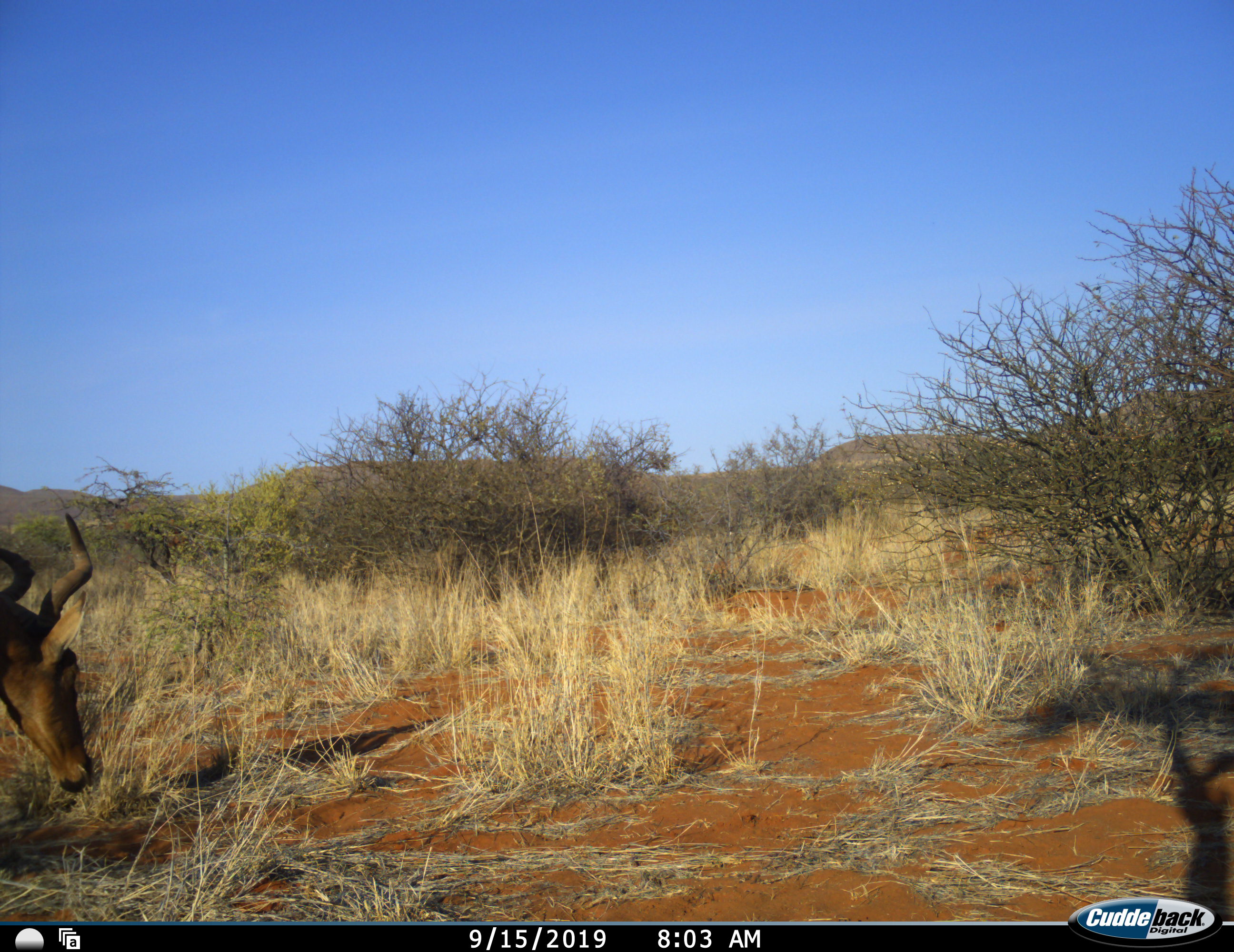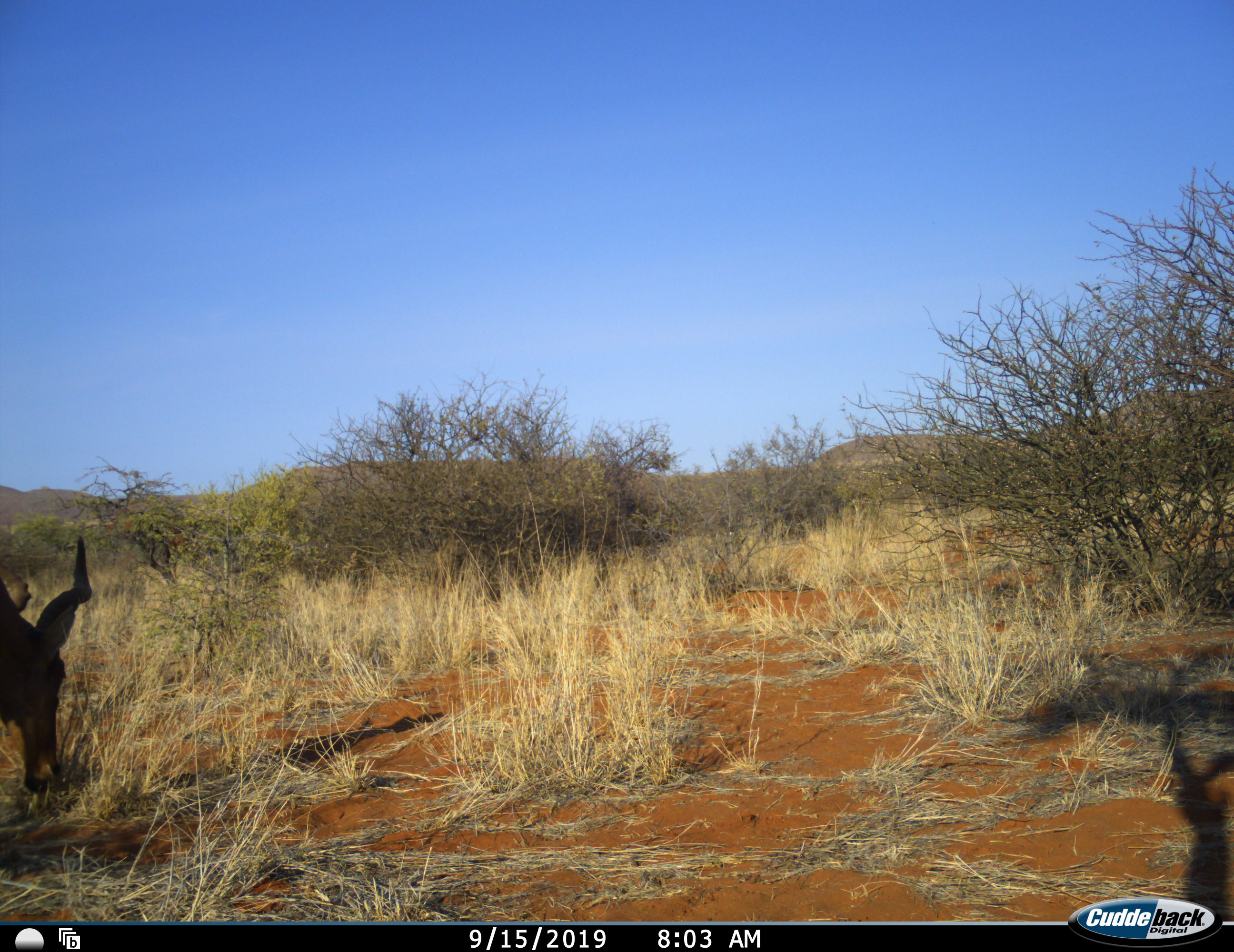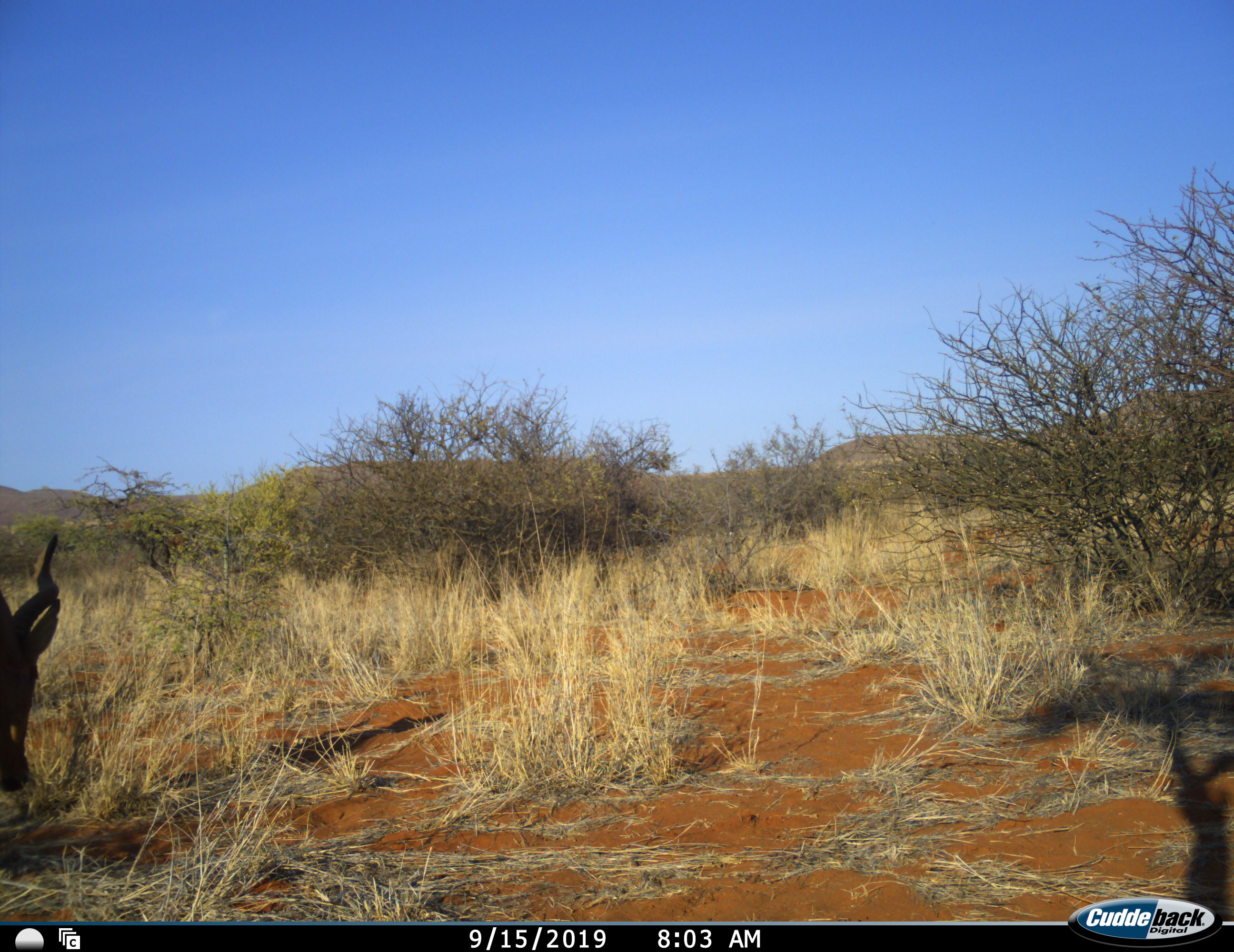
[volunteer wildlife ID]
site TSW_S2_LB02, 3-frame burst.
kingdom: Animalia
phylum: Chordata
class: Mammalia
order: Artiodactyla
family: Bovidae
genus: Alcelaphus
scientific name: Alcelaphus buselaphus caama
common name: red hartebeest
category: hartebeestred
Hartebeestred (red hartebeest) (Alcelaphus buselaphus caama), count 1. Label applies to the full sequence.